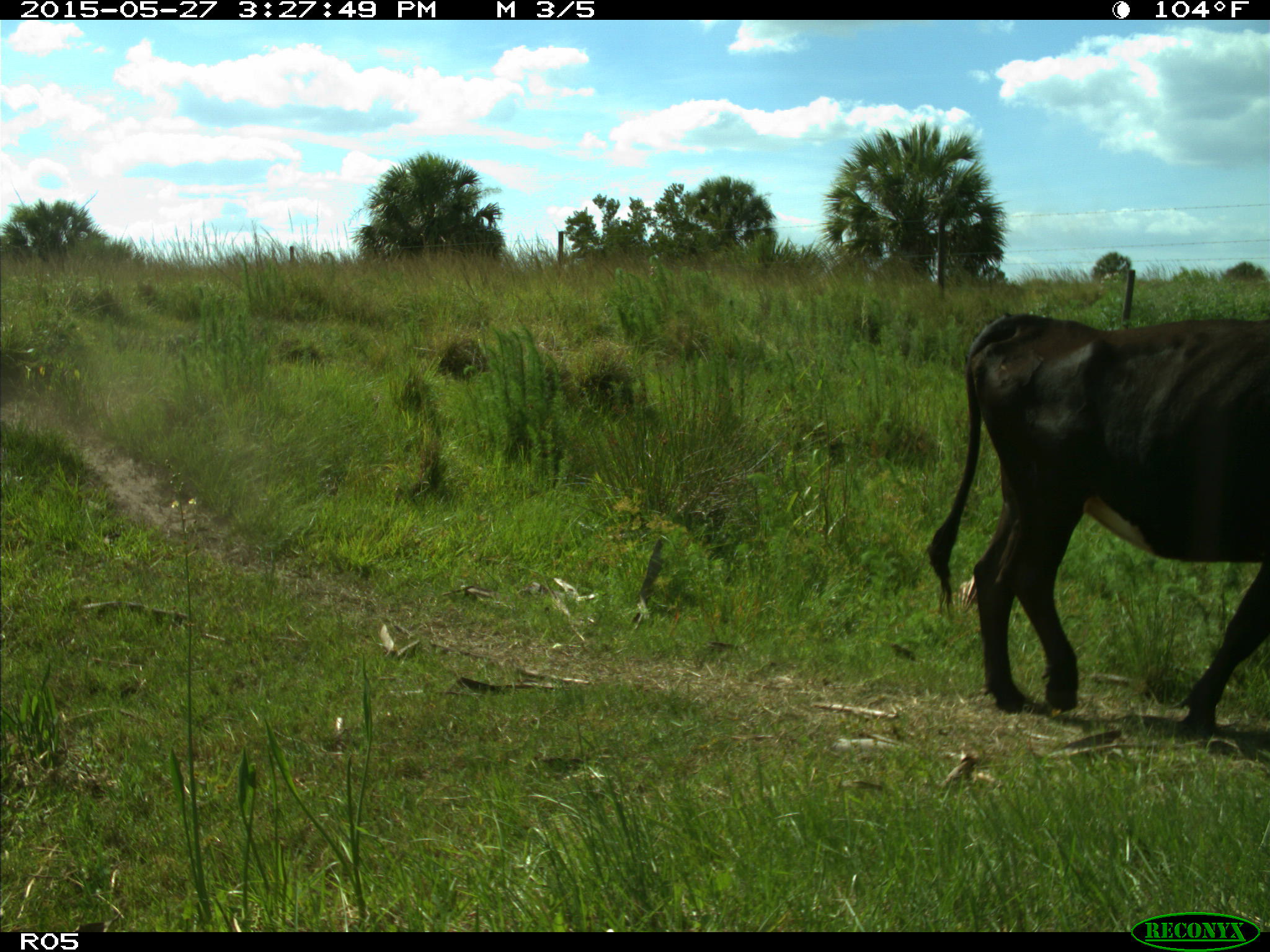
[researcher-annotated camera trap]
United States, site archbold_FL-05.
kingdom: Animalia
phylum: Chordata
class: Mammalia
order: Artiodactyla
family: Bovidae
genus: Bos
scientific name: Bos taurus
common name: domestic cow